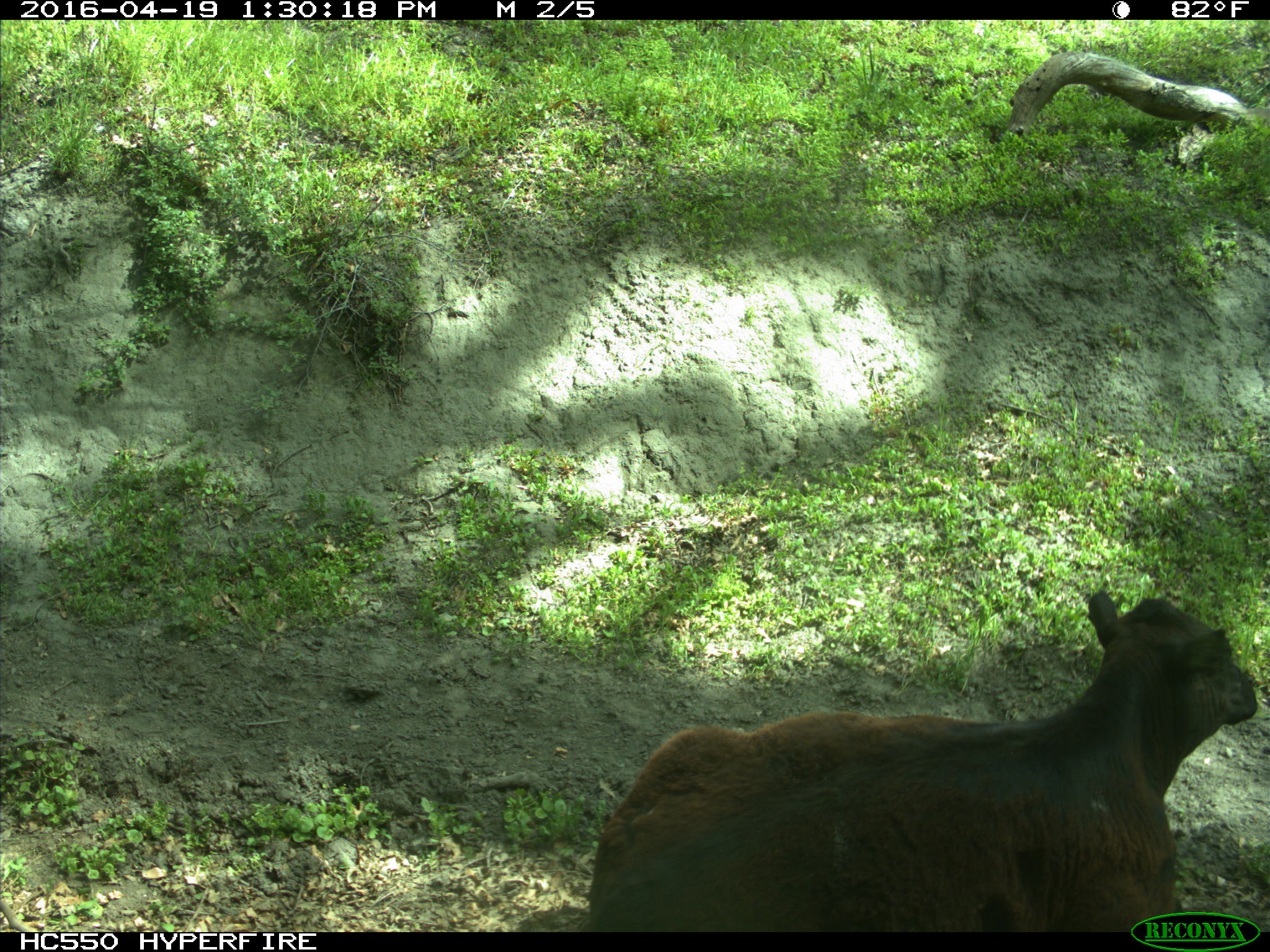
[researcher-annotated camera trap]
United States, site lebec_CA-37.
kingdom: Animalia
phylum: Chordata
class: Mammalia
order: Artiodactyla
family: Bovidae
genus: Bos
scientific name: Bos taurus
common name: domestic cow